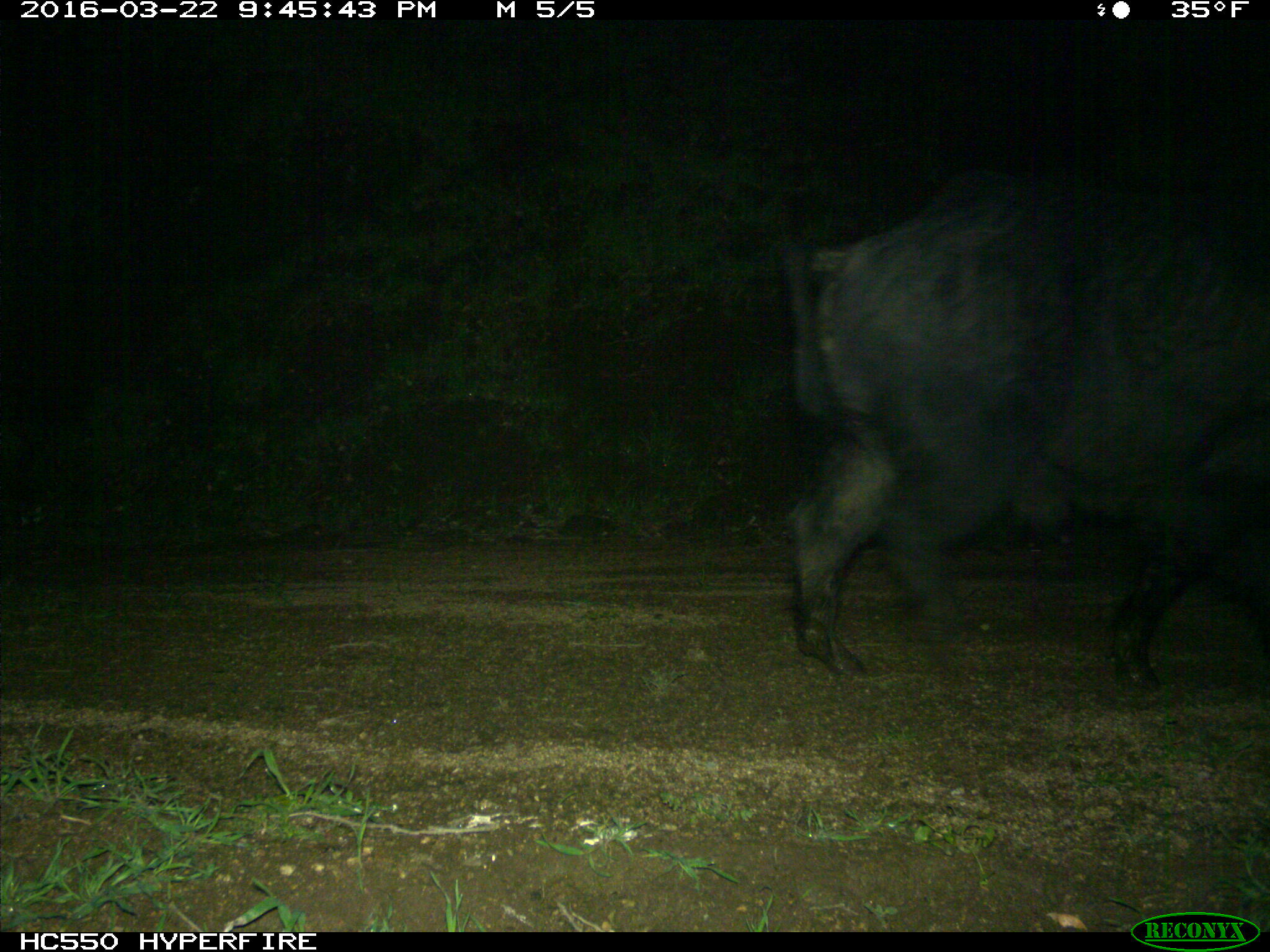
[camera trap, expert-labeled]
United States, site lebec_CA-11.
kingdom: Animalia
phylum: Chordata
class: Mammalia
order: Artiodactyla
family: Suidae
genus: Sus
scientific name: Sus scrofa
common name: wild boar